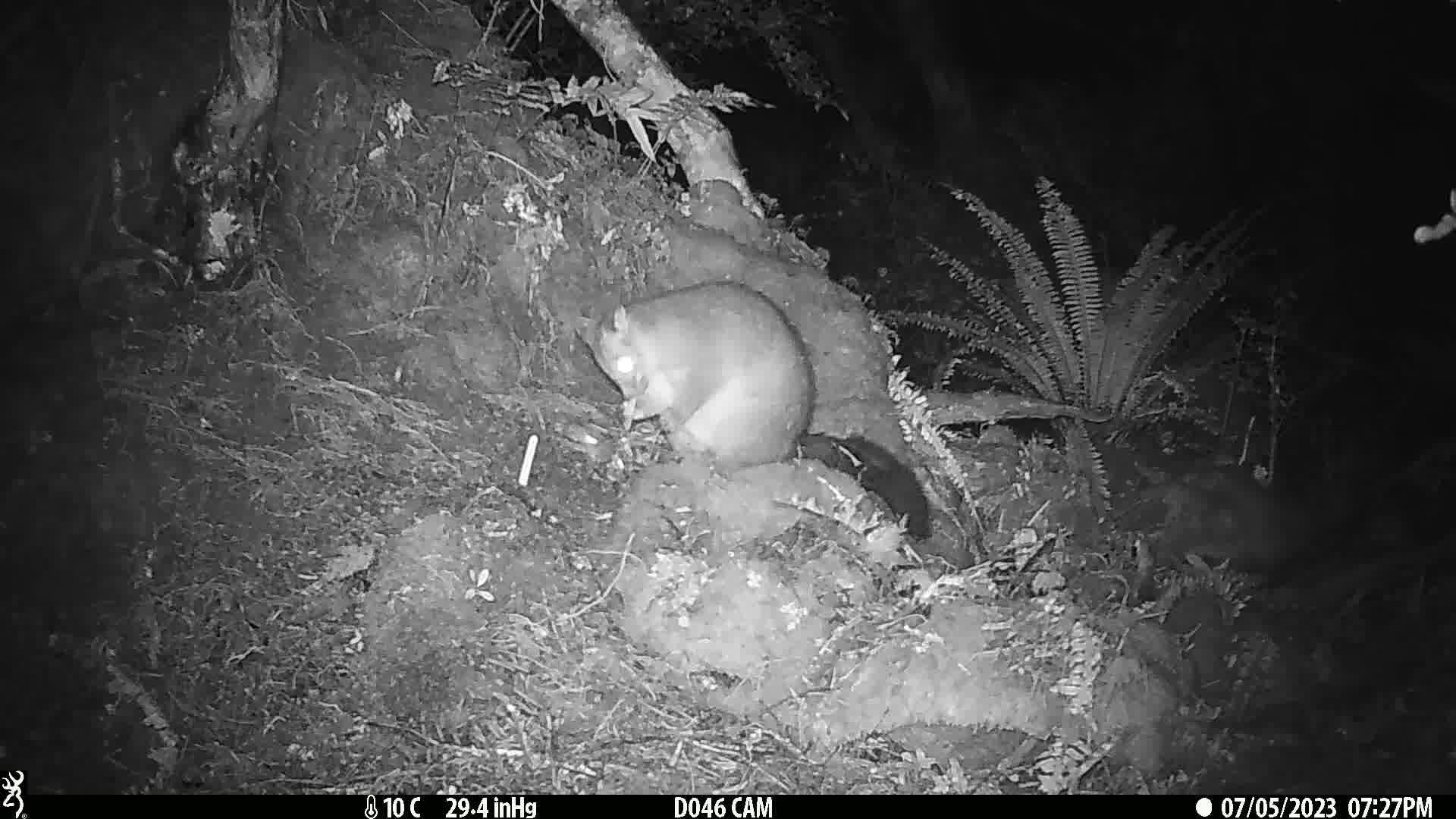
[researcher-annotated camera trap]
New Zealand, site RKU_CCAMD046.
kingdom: Animalia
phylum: Chordata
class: Mammalia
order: Diprotodontia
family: Phalangeridae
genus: Trichosurus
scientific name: Trichosurus vulpecula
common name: common brushtail possum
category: possum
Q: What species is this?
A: Possum (common brushtail possum) (Trichosurus vulpecula).